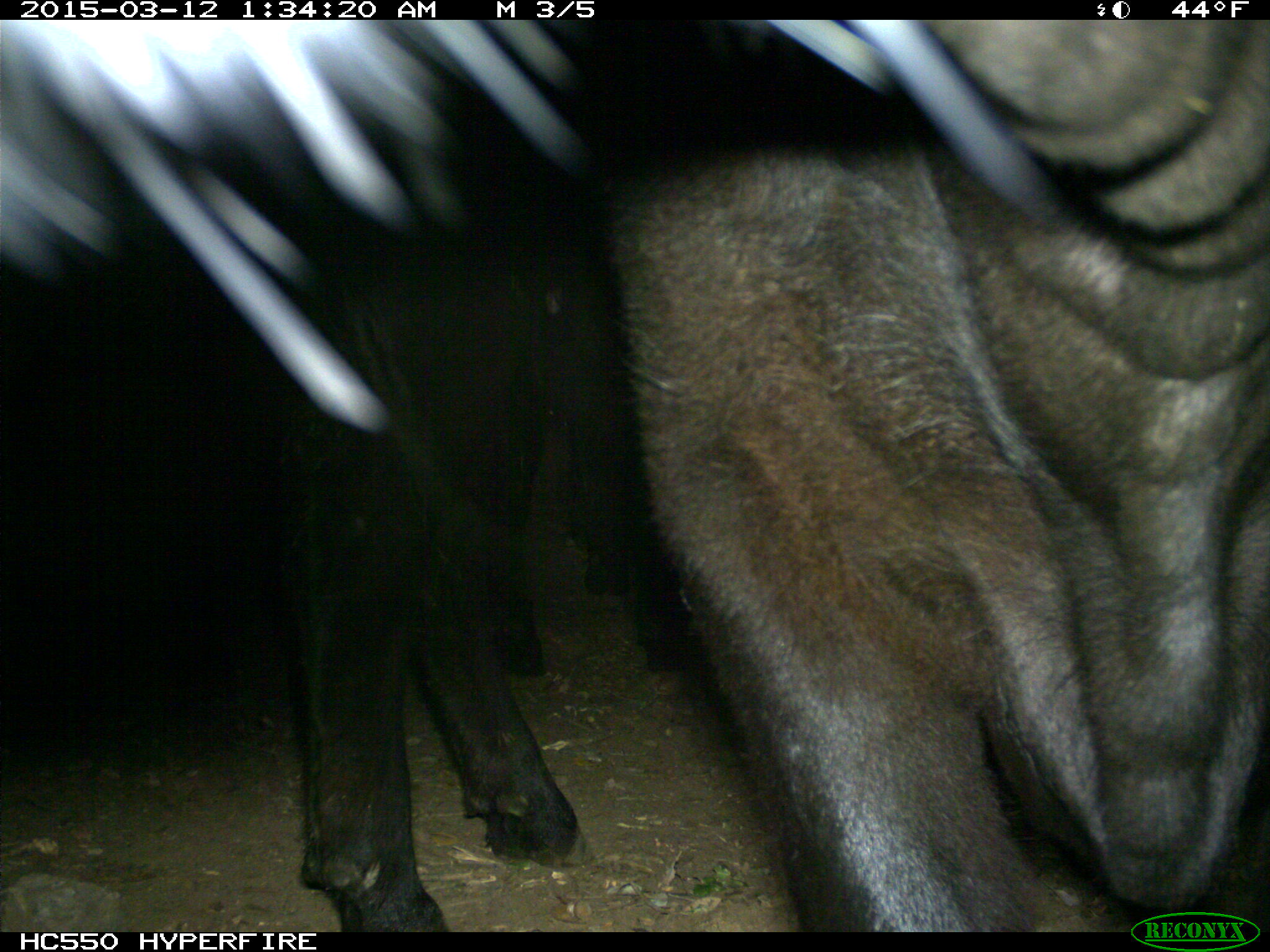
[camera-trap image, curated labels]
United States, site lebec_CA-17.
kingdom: Animalia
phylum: Chordata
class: Mammalia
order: Artiodactyla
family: Bovidae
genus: Bos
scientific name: Bos taurus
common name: domestic cow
Bos taurus (domestic cow).